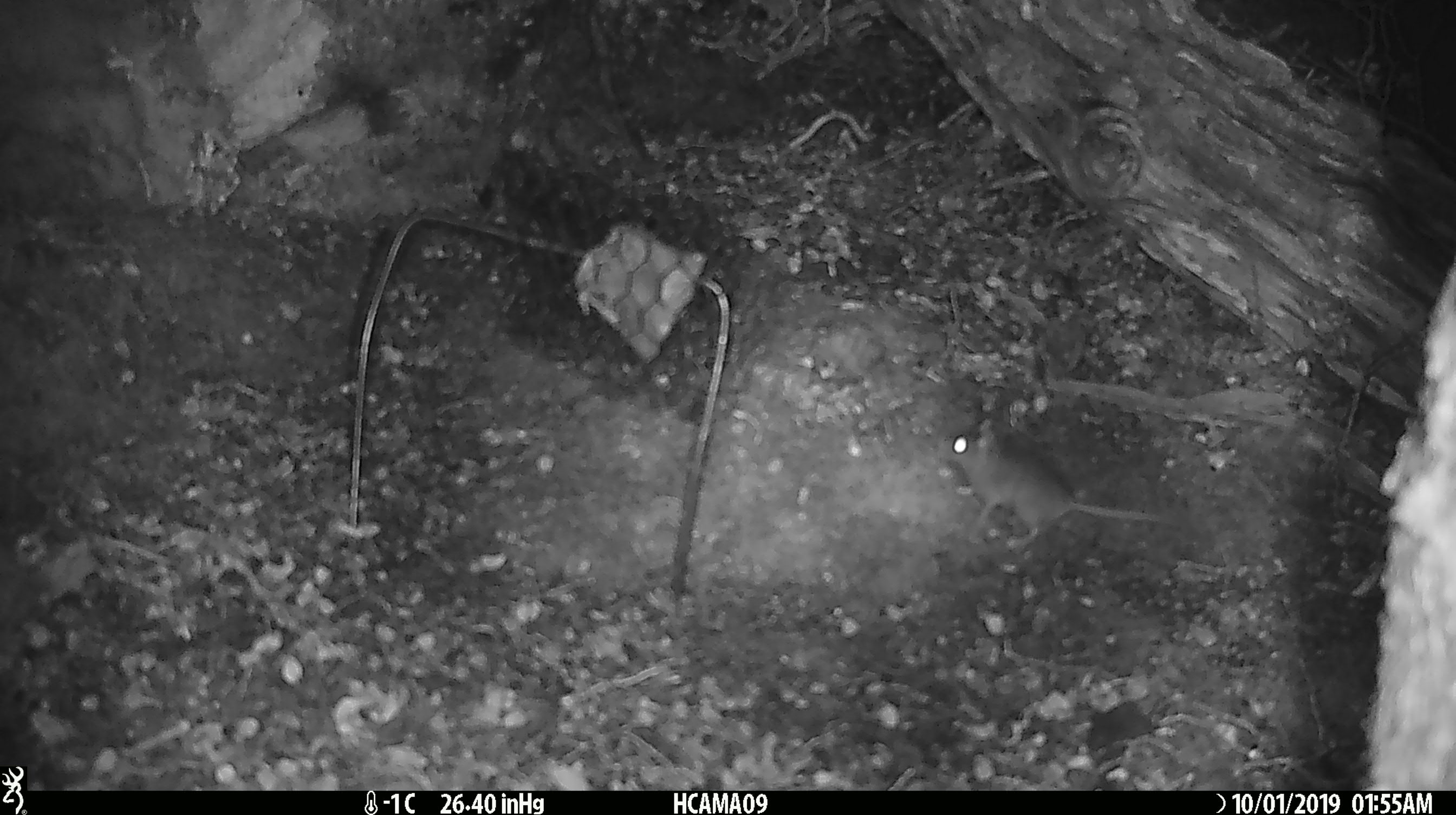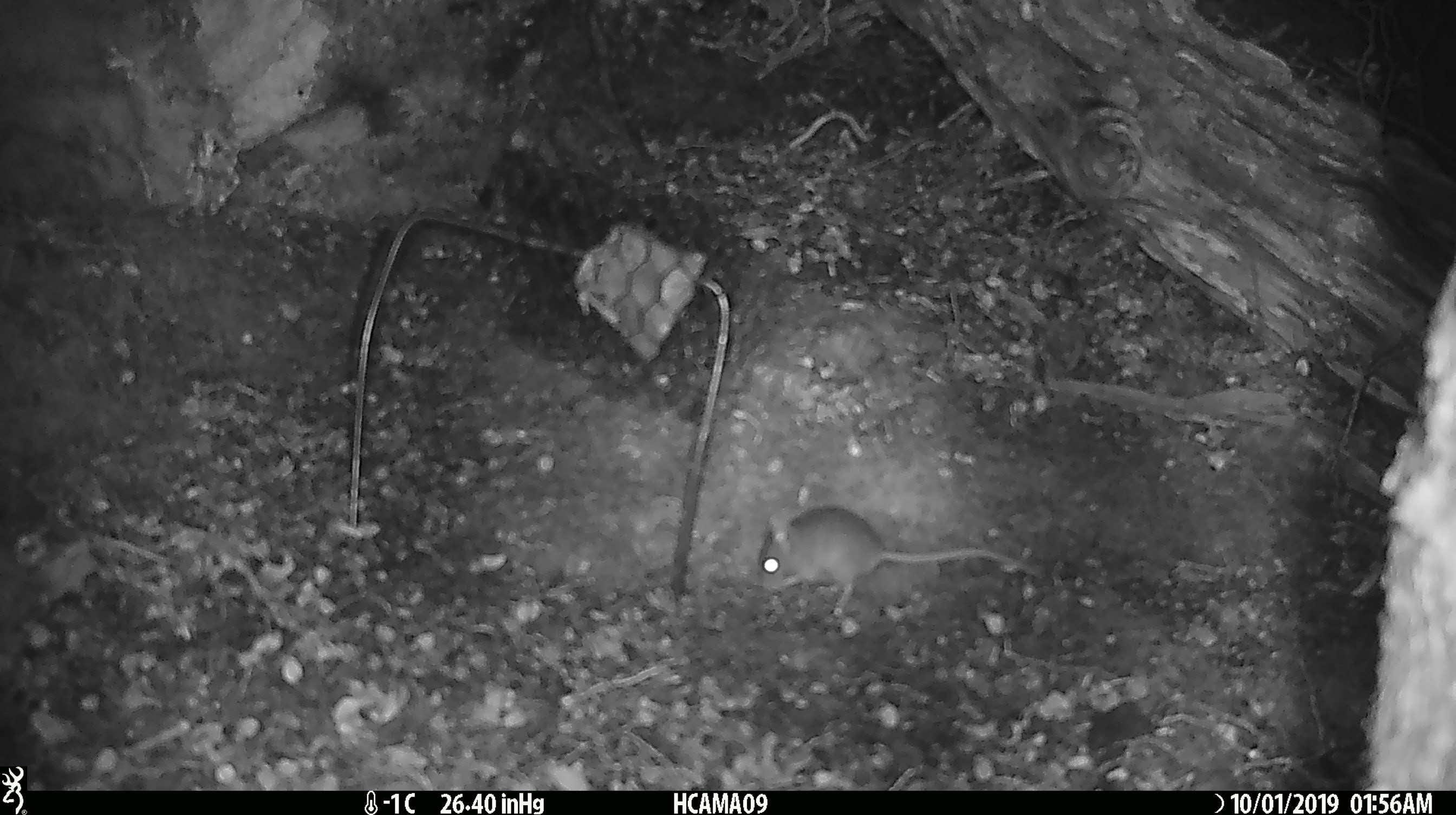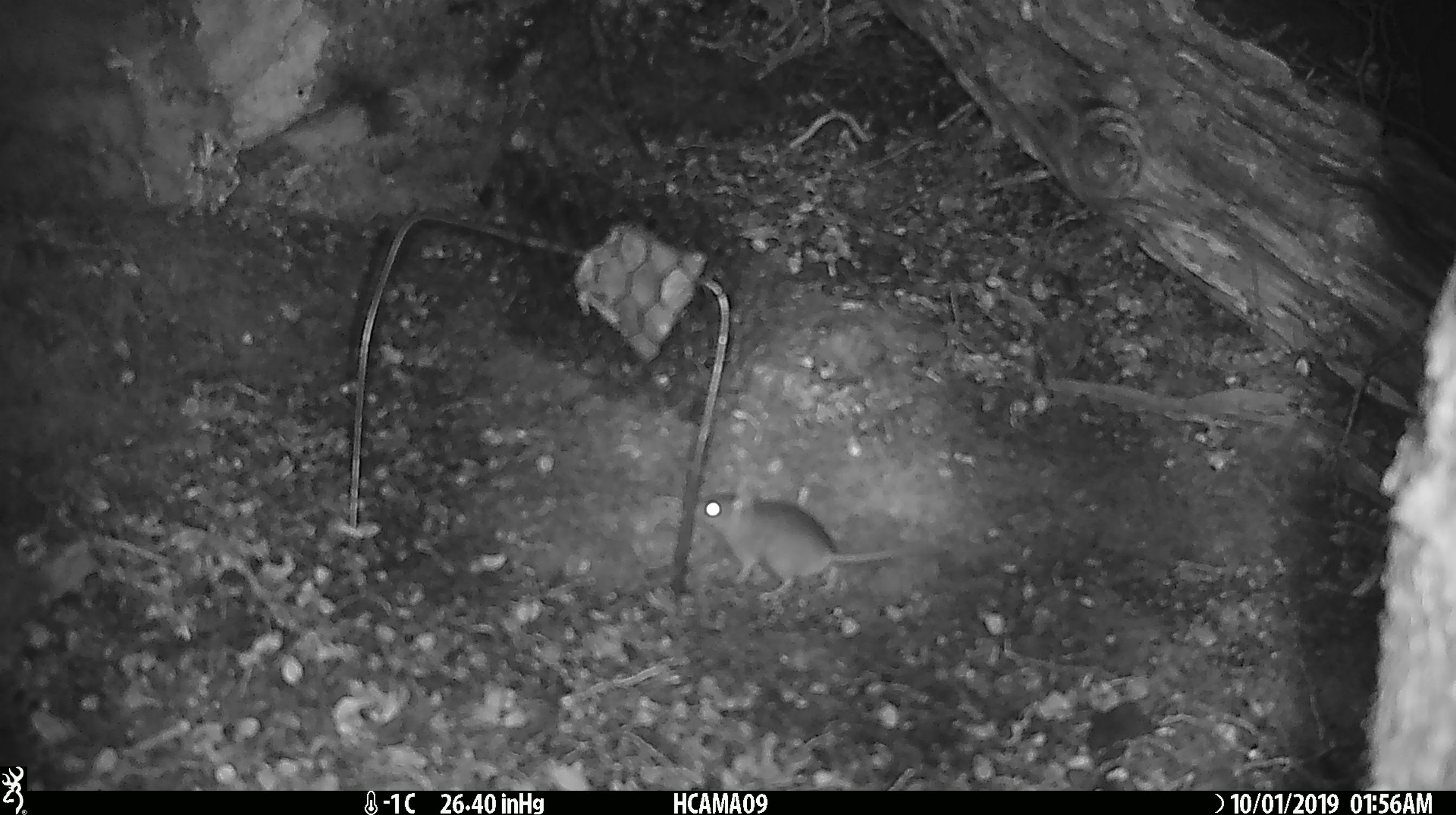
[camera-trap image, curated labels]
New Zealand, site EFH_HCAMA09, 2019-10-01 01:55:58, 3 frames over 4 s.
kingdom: Animalia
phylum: Chordata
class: Mammalia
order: Rodentia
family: Muridae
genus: Mus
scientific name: Mus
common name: mouse